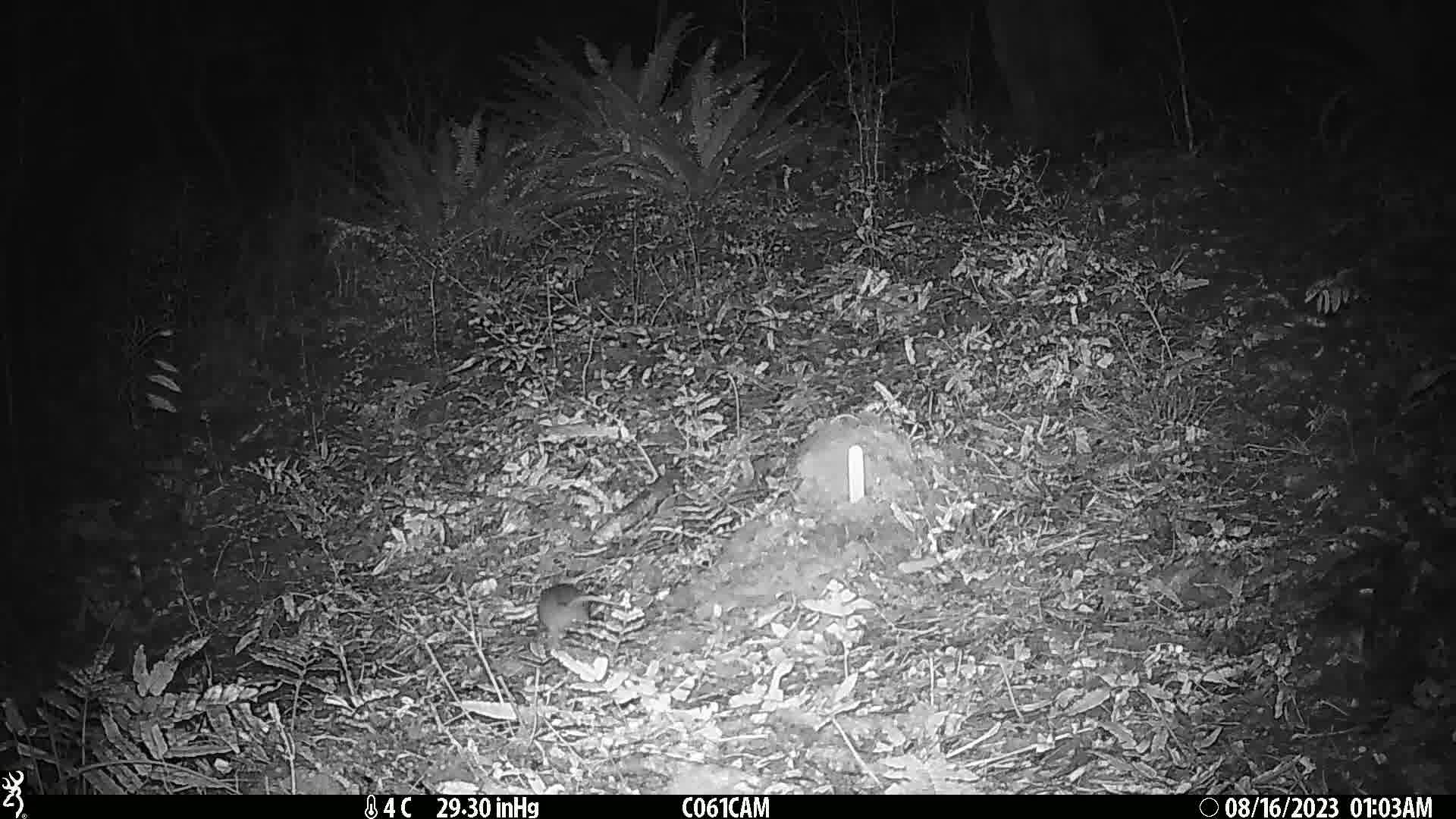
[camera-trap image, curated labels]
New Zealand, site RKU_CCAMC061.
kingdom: Animalia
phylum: Chordata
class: Mammalia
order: Rodentia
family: Muridae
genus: Rattus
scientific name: Rattus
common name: rat